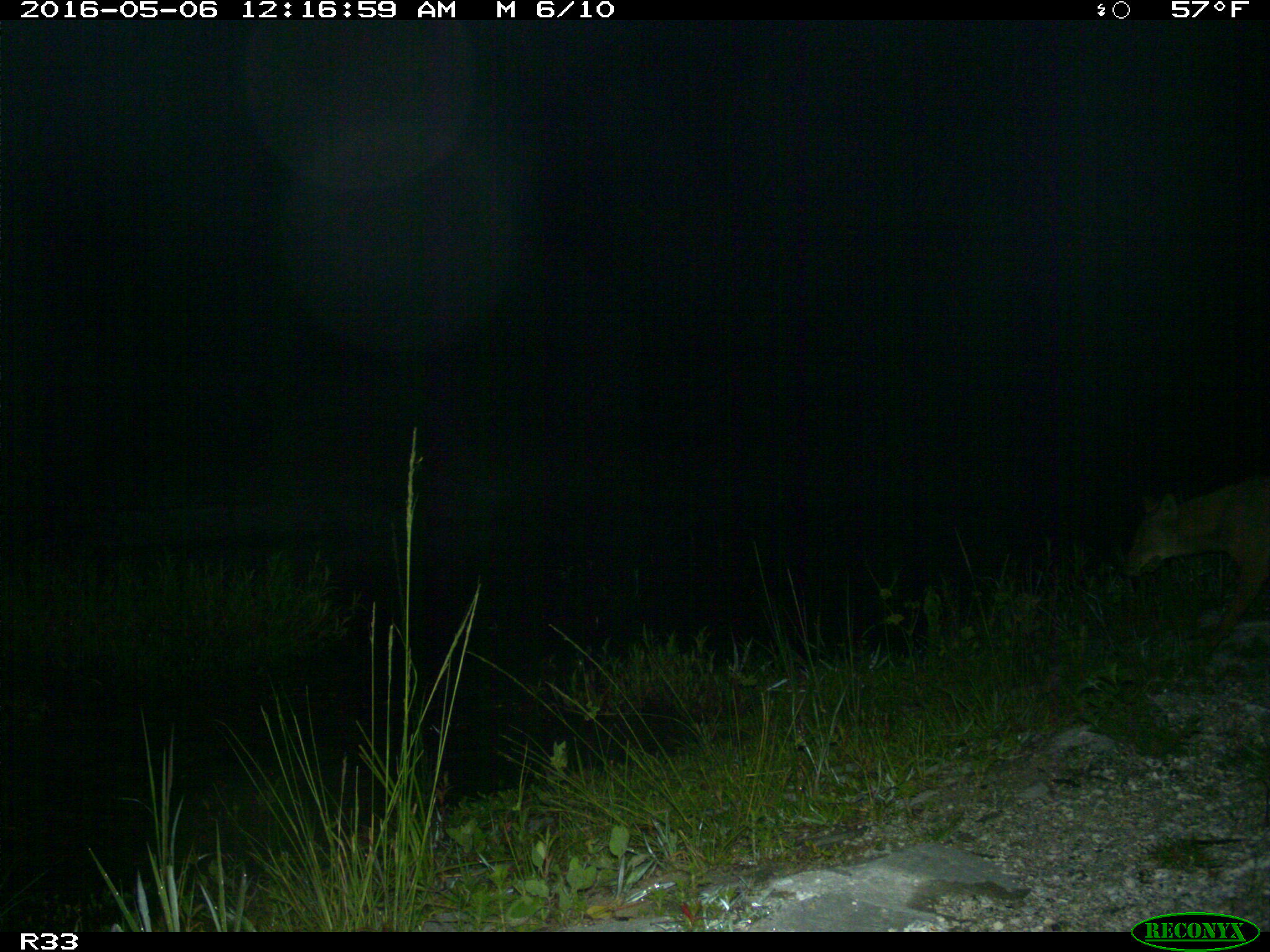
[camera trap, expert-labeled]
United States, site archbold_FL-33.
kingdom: Animalia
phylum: Chordata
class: Mammalia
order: Carnivora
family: Canidae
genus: Canis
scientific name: Canis latrans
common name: coyote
Canis latrans (coyote).